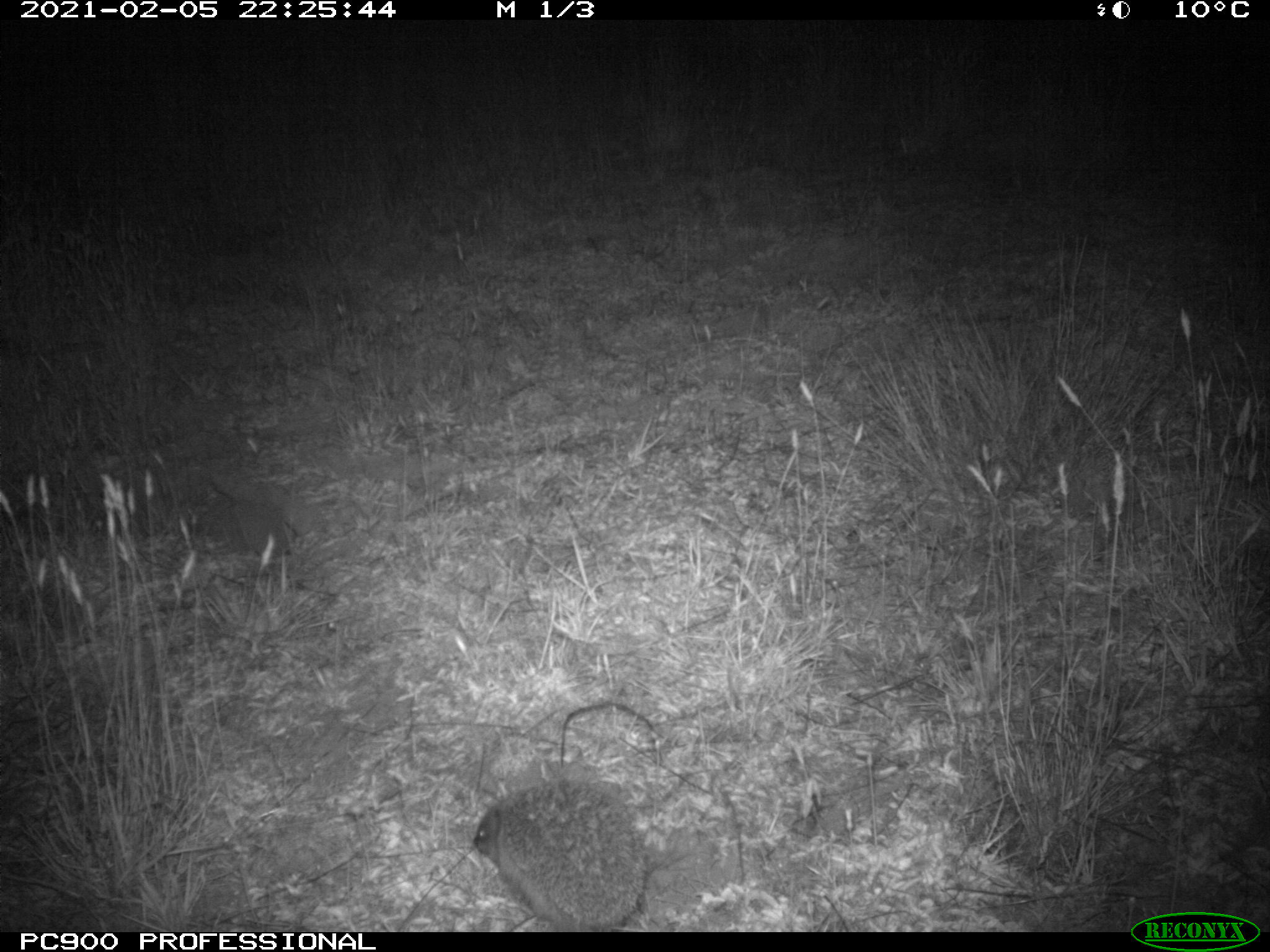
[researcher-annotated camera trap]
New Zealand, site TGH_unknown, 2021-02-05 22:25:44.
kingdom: Animalia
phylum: Chordata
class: Mammalia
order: Eulipotyphla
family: Erinaceidae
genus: Erinaceus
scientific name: Erinaceus europaeus europaeus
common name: european hedgehog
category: hedgehog